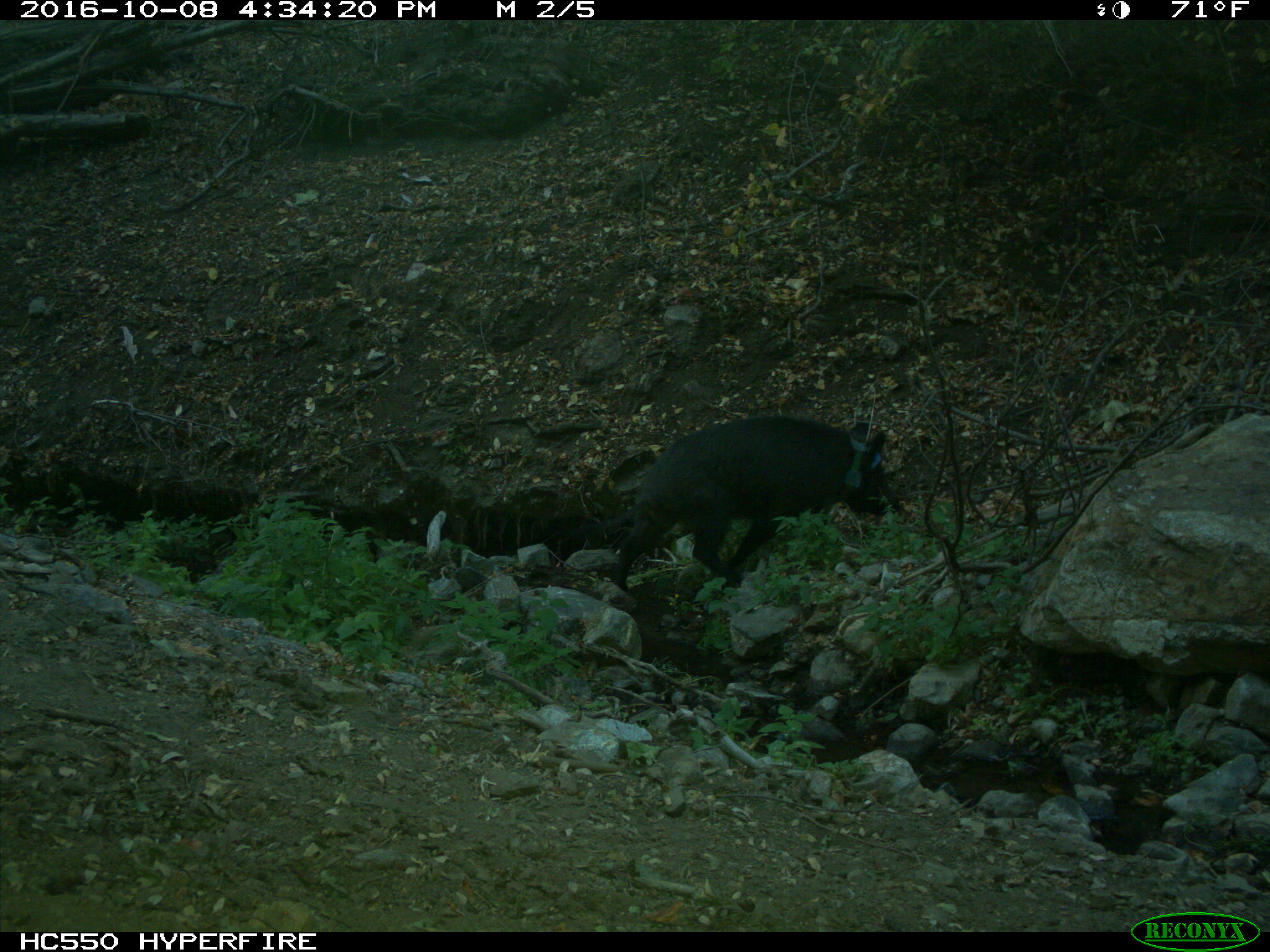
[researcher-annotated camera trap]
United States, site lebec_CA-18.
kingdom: Animalia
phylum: Chordata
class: Mammalia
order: Artiodactyla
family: Suidae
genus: Sus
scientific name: Sus scrofa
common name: wild boar